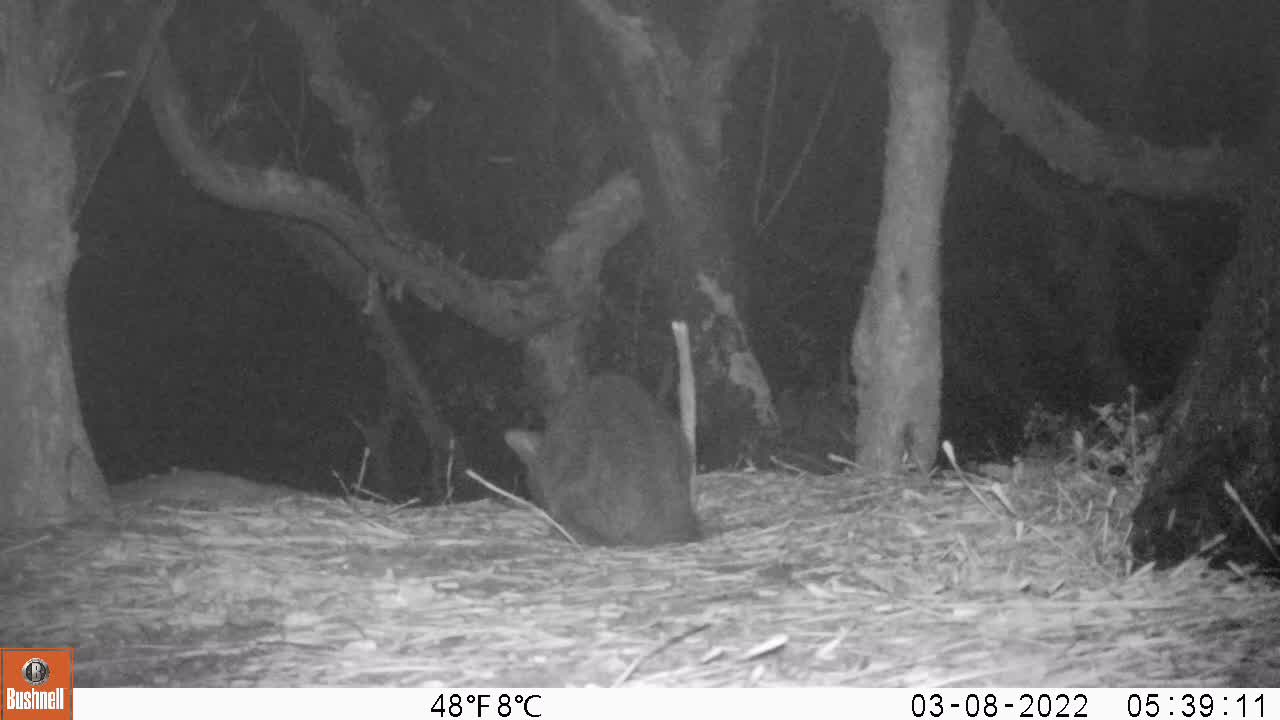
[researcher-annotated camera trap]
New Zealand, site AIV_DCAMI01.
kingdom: Animalia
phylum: Chordata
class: Mammalia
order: Carnivora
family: Felidae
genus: Felis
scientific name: Felis catus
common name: domestic cat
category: cat